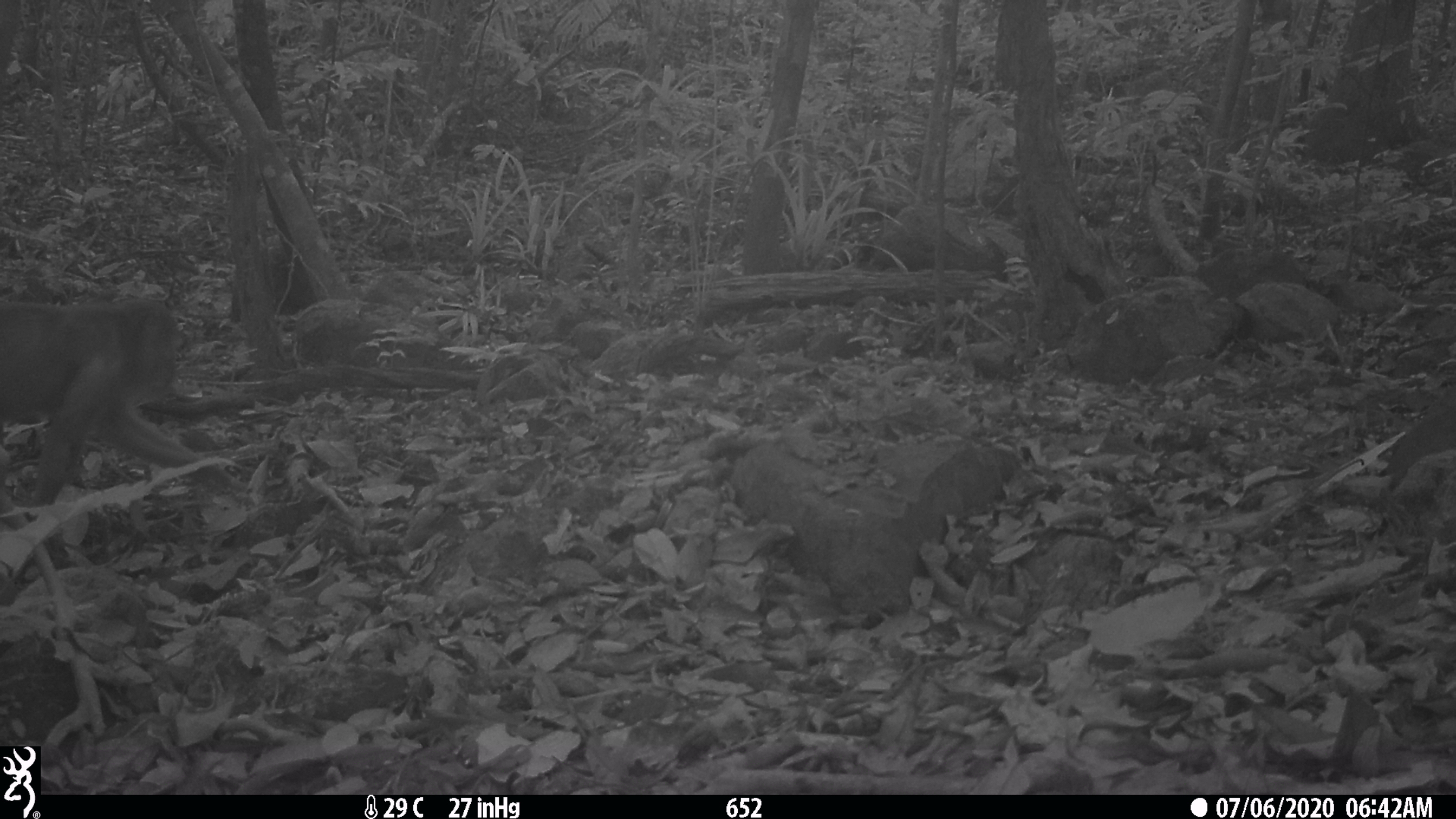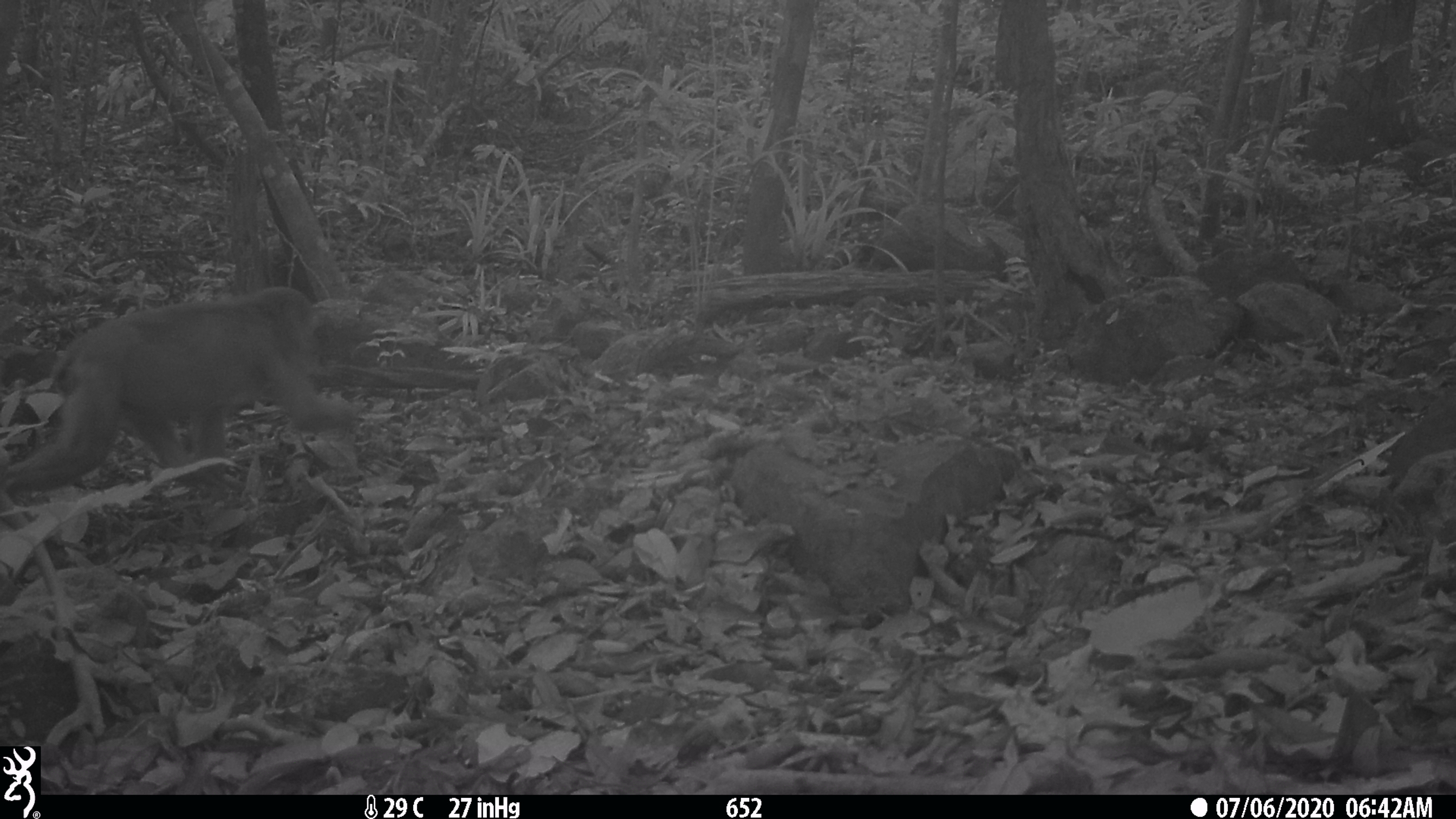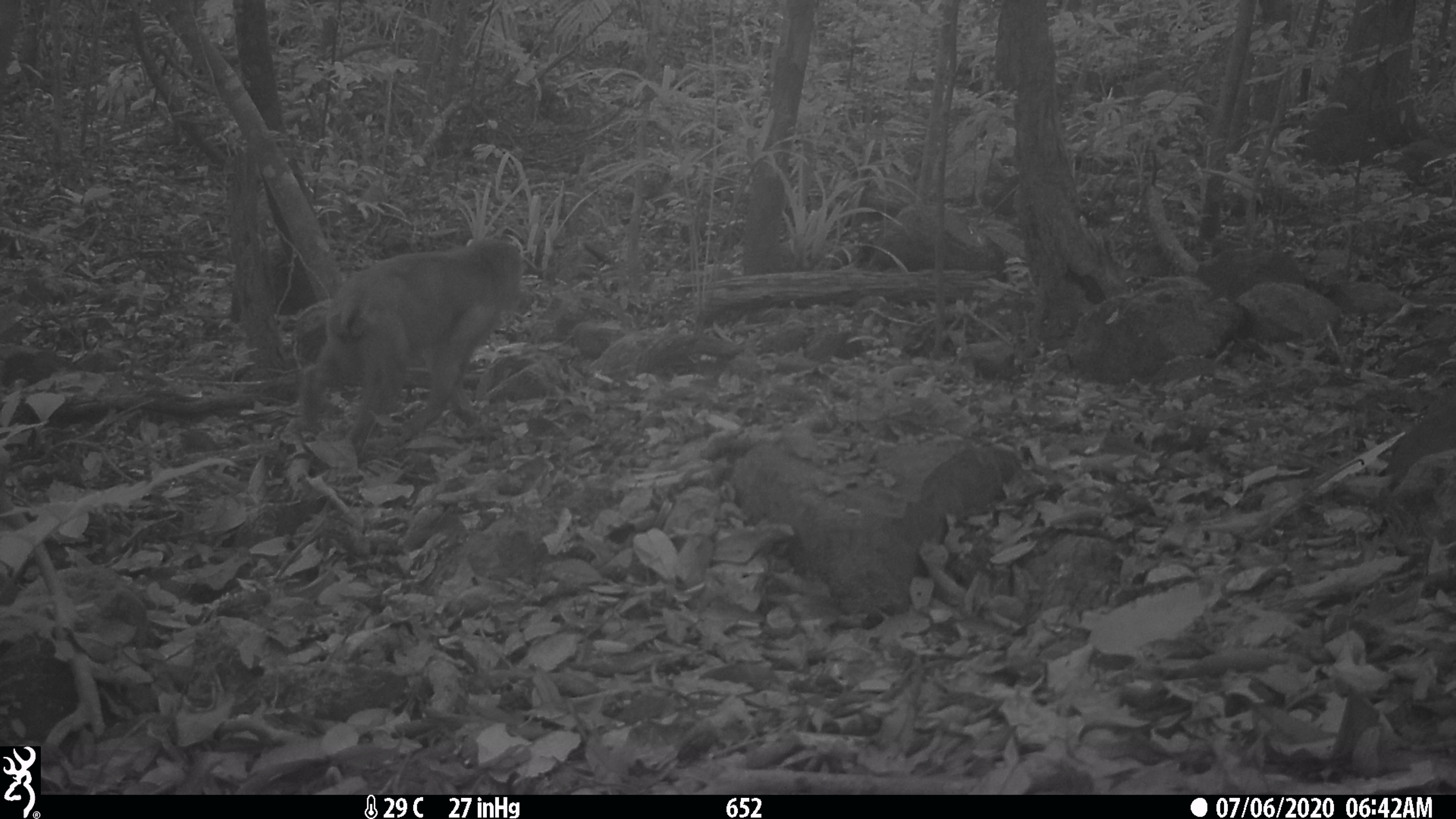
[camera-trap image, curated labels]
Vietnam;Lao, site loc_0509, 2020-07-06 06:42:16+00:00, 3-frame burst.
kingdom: Animalia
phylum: Chordata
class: Mammalia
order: Primates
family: Cercopithecidae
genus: Macaca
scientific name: Macaca arctoides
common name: stump-tailed macaque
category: stump tailed macaque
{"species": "stump tailed macaque (stump-tailed macaque) (Macaca arctoides)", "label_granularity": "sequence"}